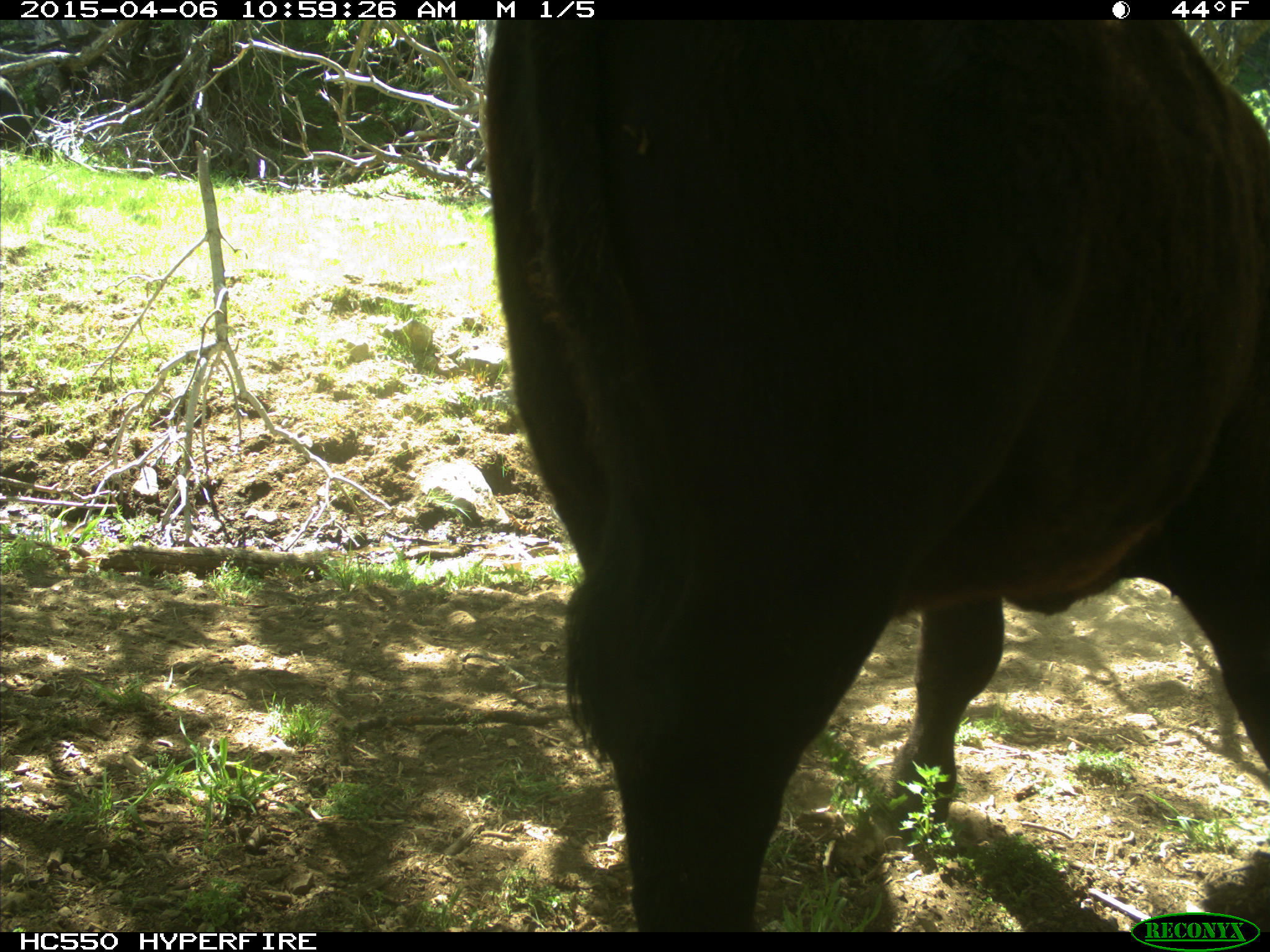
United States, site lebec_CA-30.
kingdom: Animalia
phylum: Chordata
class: Mammalia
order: Artiodactyla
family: Bovidae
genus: Bos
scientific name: Bos taurus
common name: domestic cow